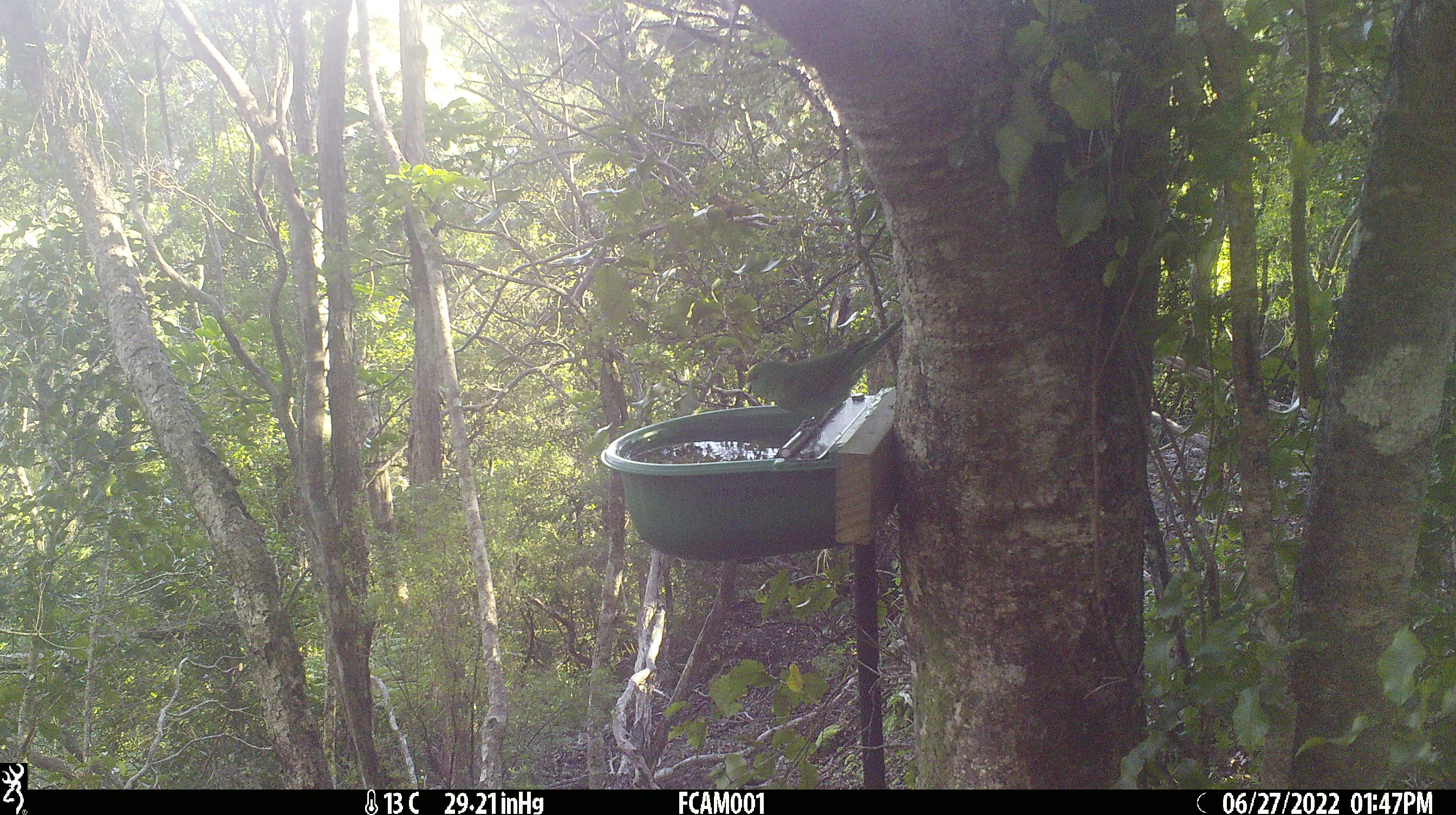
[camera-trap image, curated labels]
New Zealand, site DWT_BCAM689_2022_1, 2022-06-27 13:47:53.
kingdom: Animalia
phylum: Chordata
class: Aves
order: Psittaciformes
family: Psittaculidae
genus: Cyanoramphus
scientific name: Cyanoramphus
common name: parakeet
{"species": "parakeet (Cyanoramphus)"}